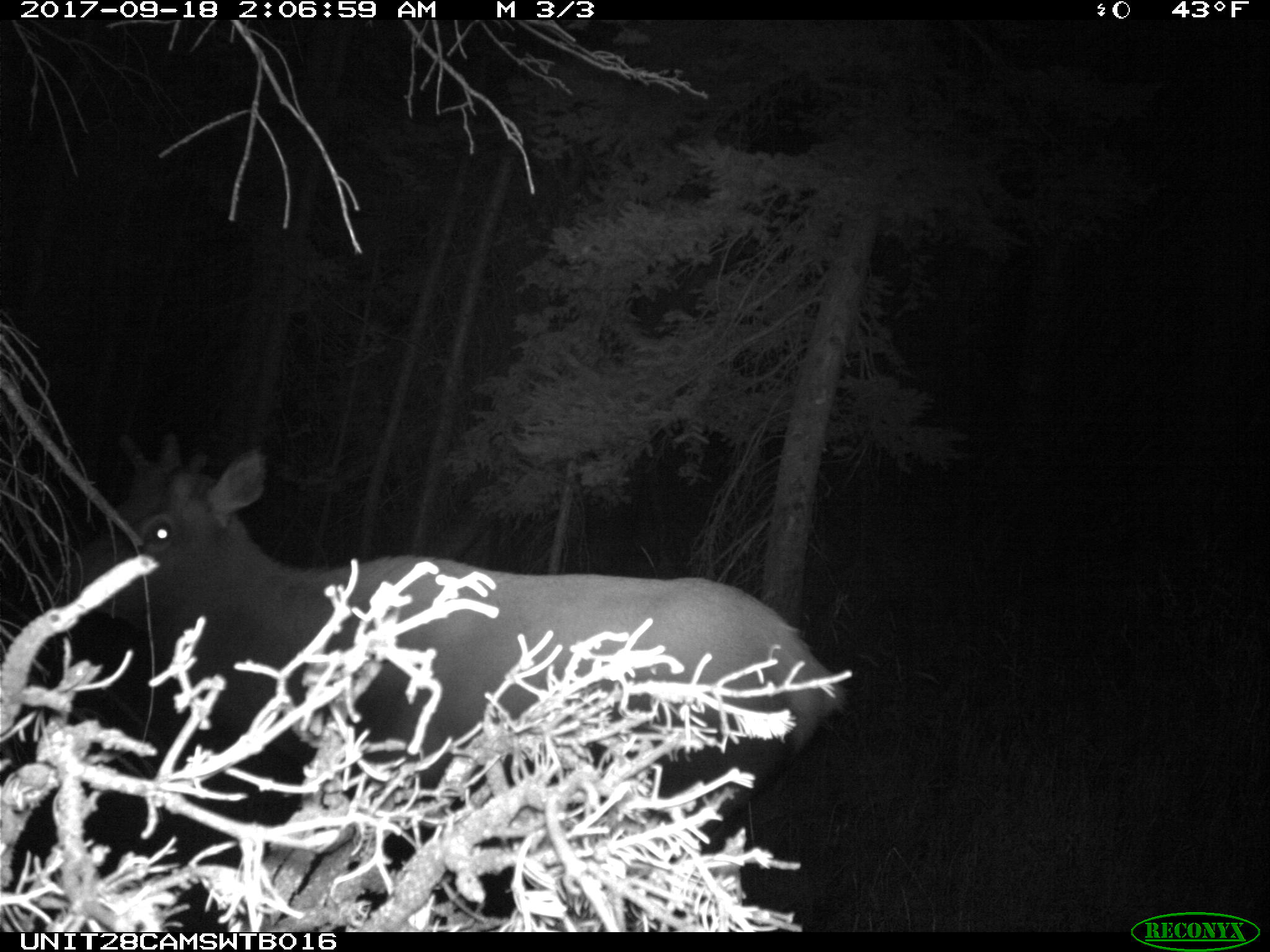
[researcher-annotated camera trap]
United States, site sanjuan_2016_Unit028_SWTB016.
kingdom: Animalia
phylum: Chordata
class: Mammalia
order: Artiodactyla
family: Cervidae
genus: Cervus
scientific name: Cervus elaphus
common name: red deer